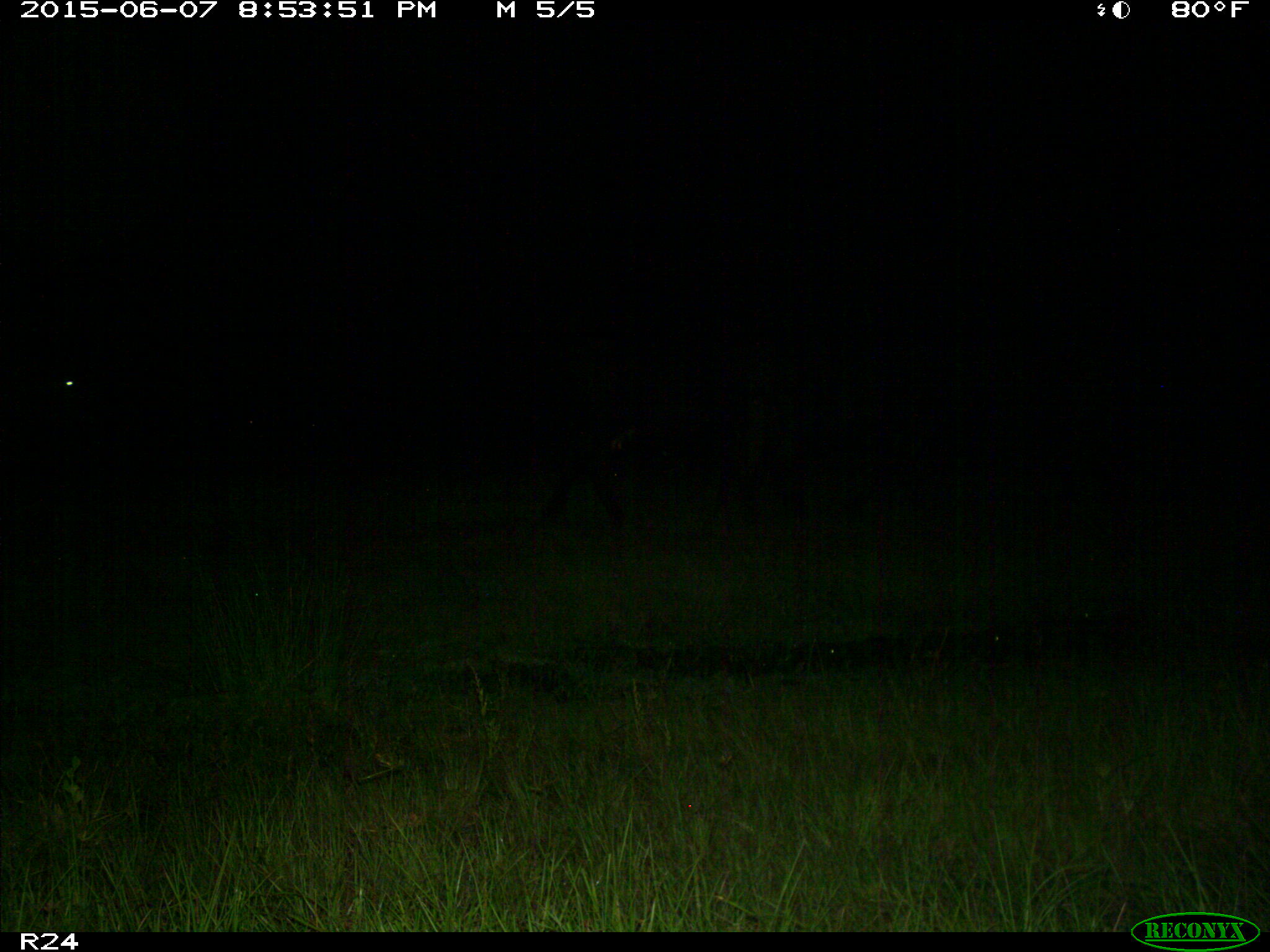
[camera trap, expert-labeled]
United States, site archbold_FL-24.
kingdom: Animalia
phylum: Chordata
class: Mammalia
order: Artiodactyla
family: Bovidae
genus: Bos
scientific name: Bos taurus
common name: domestic cow